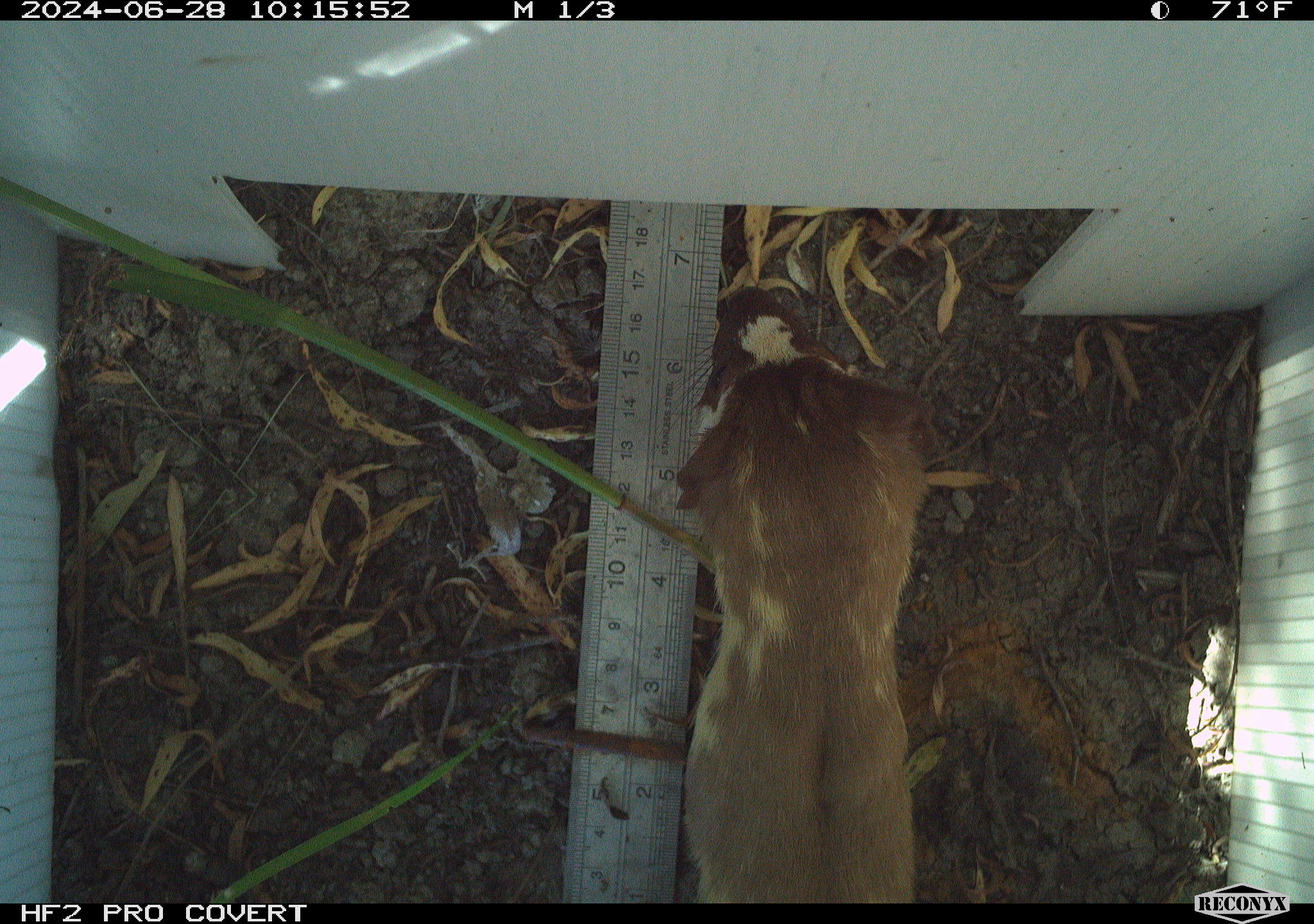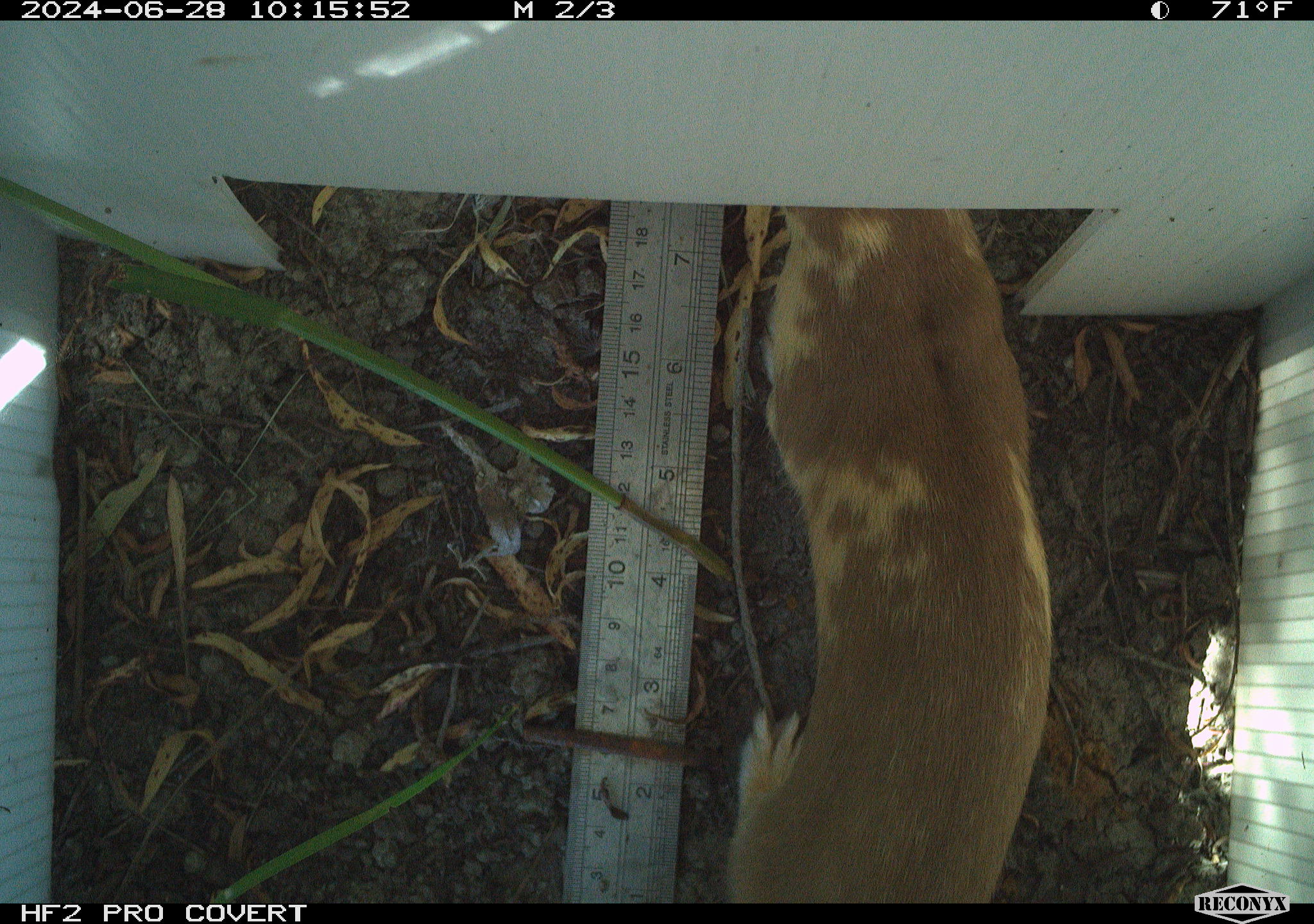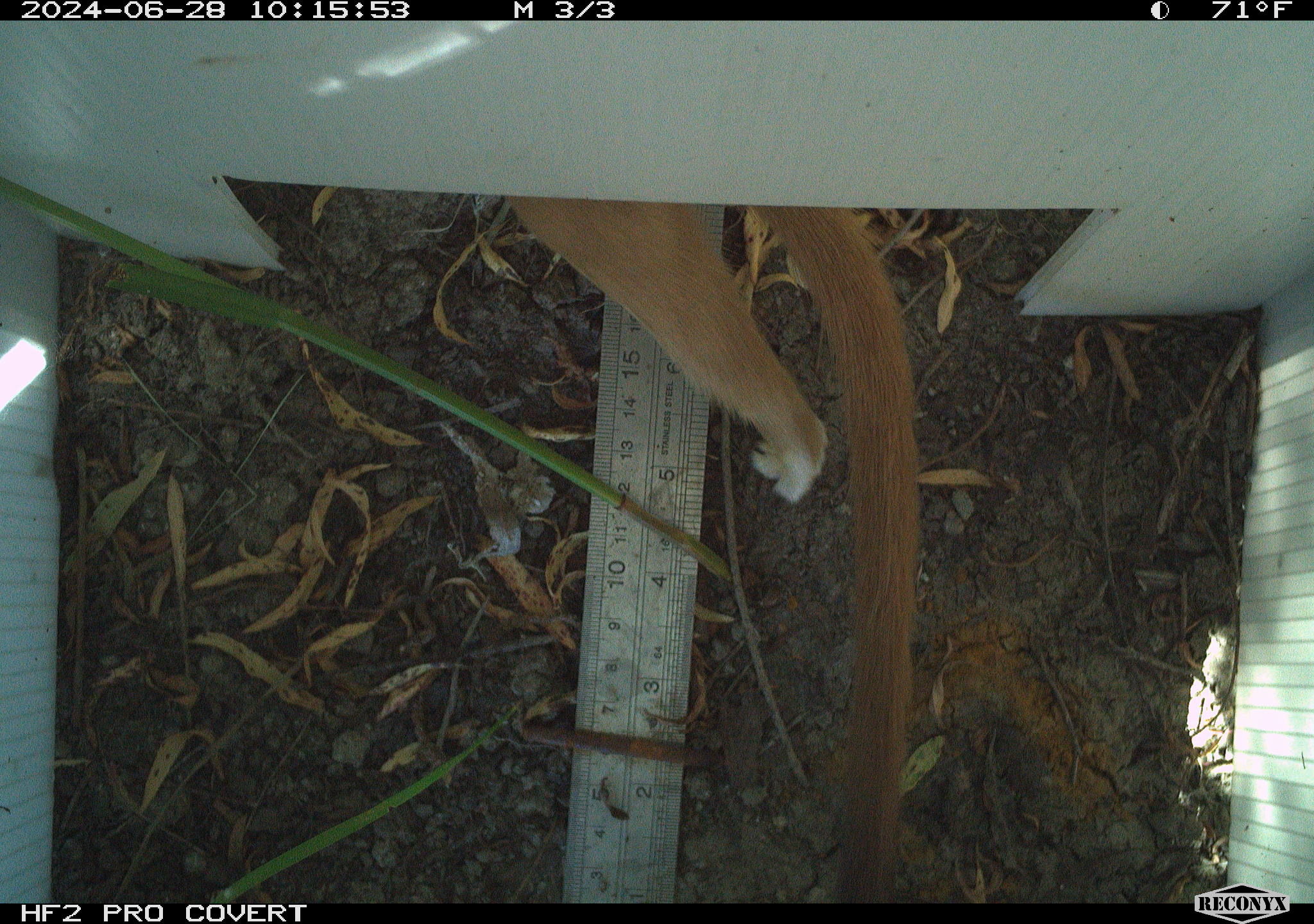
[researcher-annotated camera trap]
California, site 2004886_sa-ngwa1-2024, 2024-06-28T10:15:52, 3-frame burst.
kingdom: Animalia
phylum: Chordata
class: Mammalia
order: Carnivora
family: Mustelidae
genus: Neogale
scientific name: Neogale frenata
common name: long-tailed weasel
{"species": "long-tailed weasel (Neogale frenata)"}